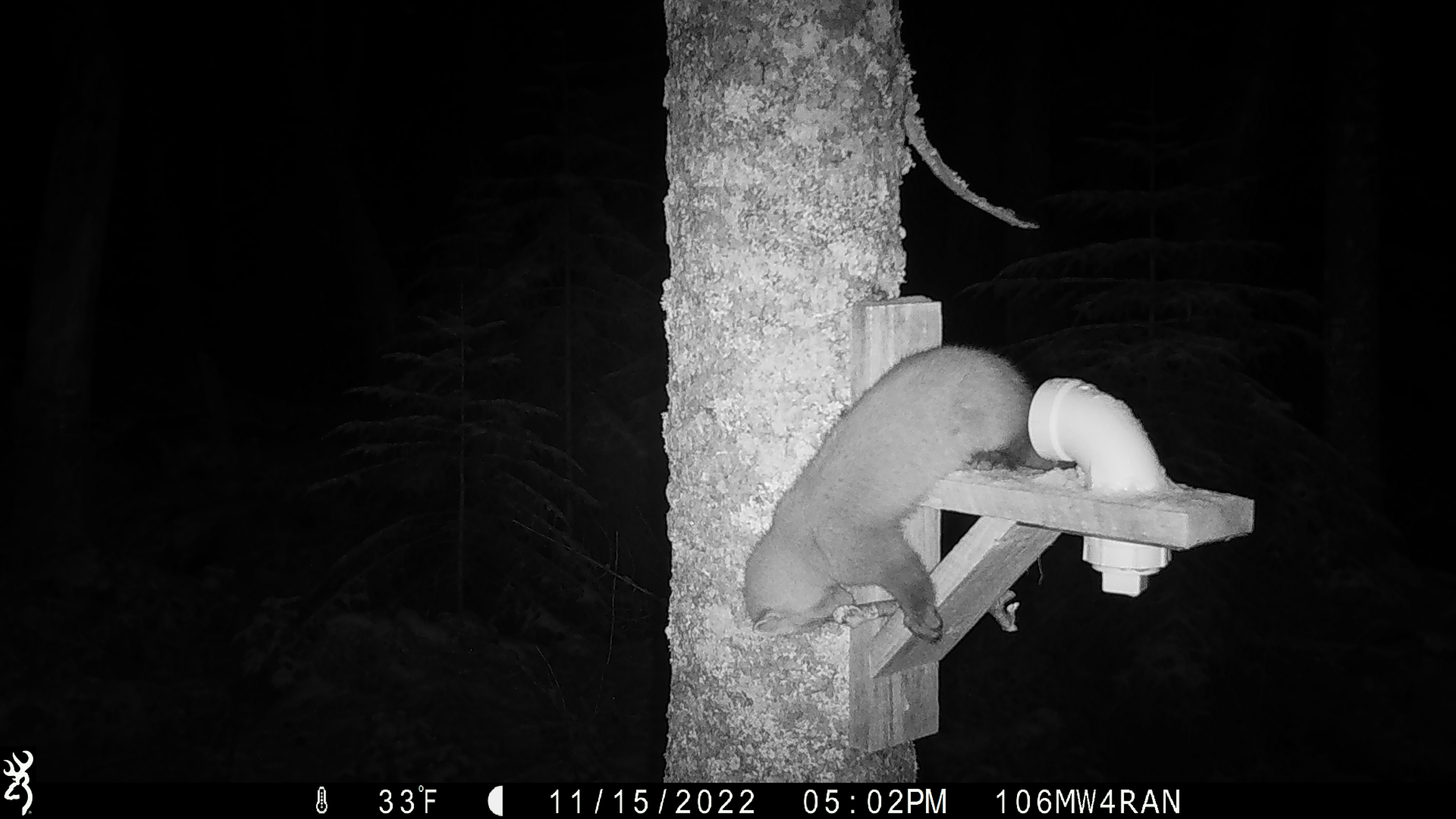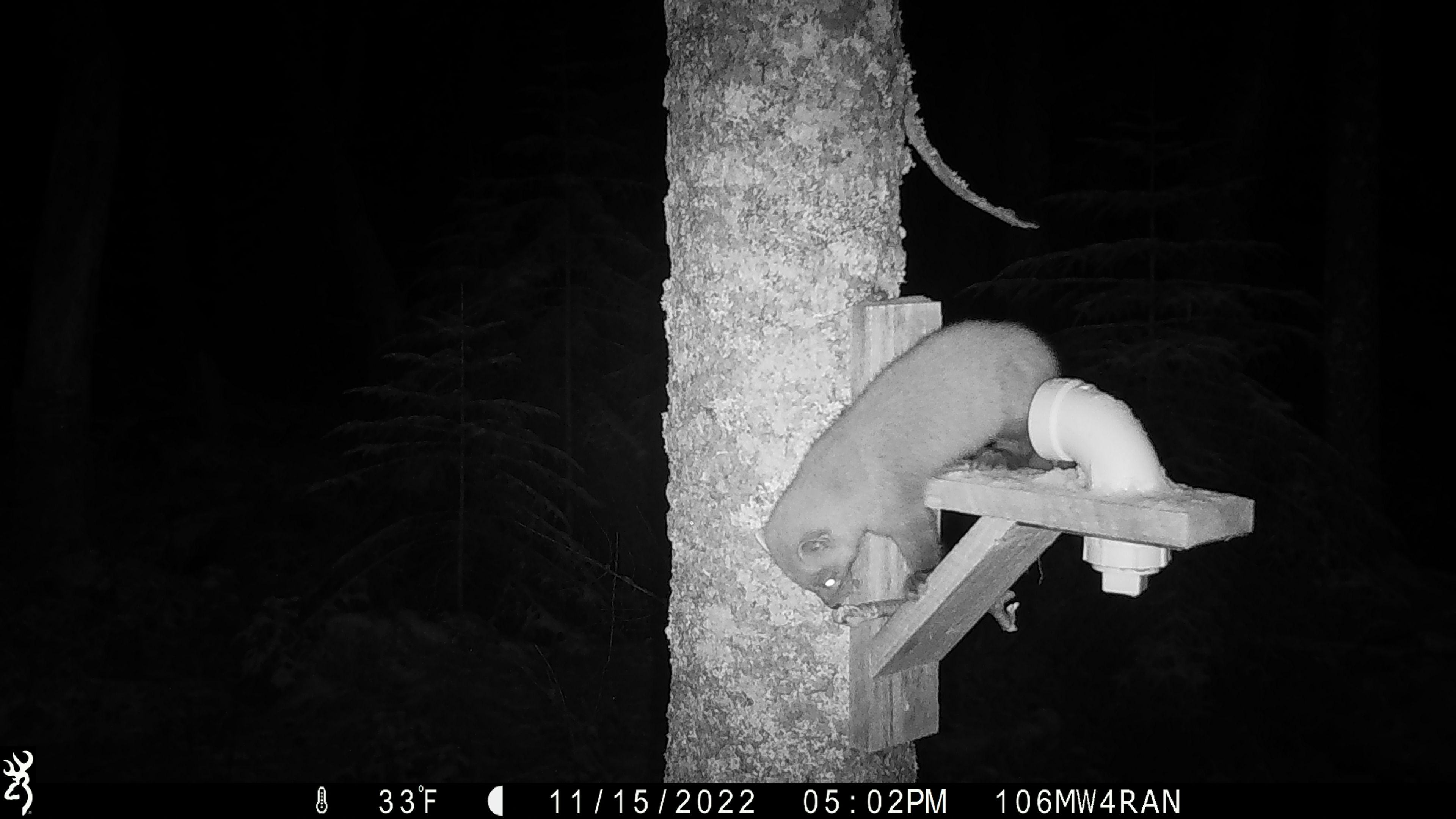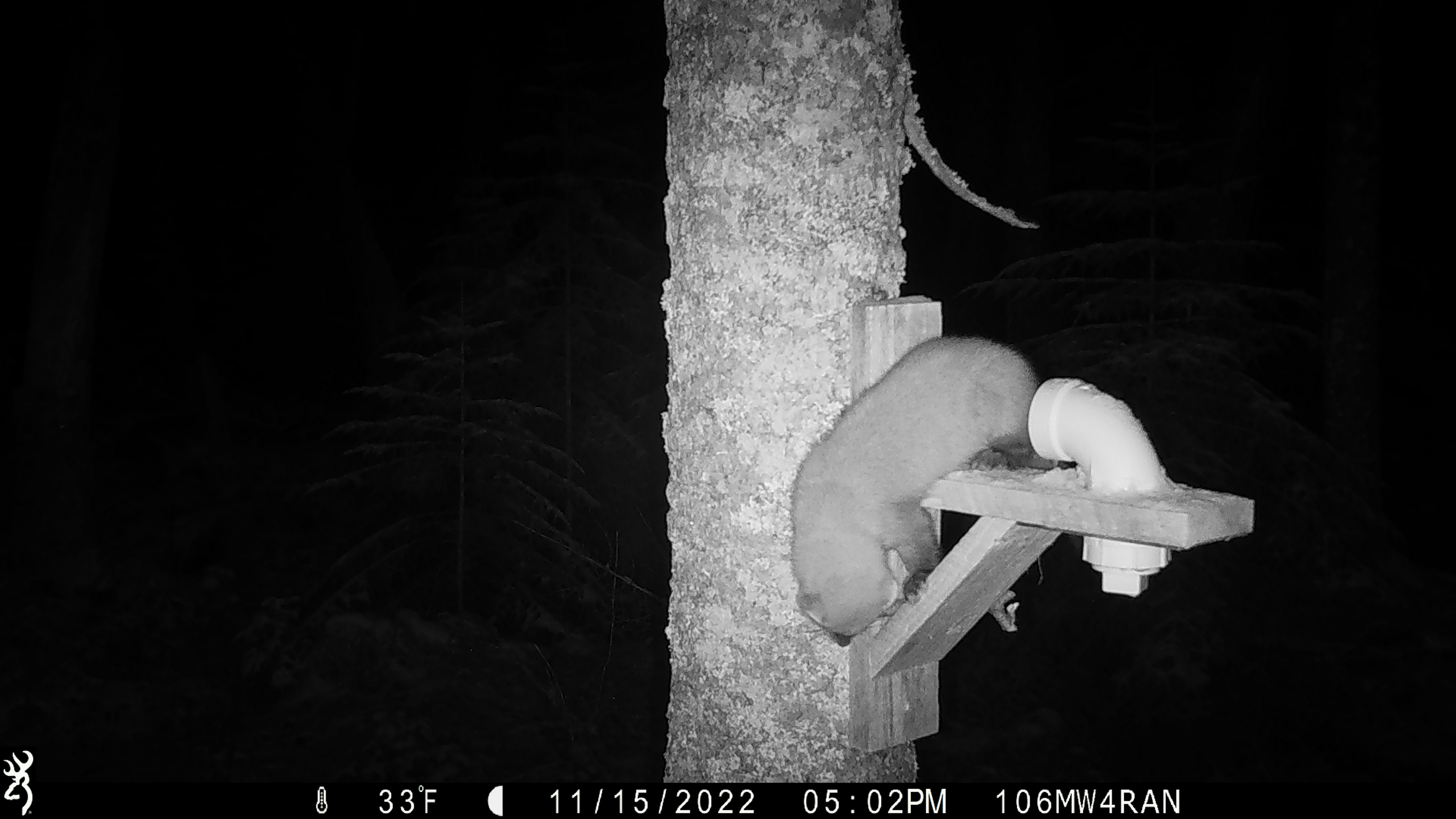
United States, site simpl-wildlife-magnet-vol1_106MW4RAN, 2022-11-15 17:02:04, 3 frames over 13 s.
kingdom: Animalia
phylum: Chordata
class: Mammalia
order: Carnivora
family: Mustelidae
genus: Martes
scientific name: Martes americana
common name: american marten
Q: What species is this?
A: American marten (Martes americana).